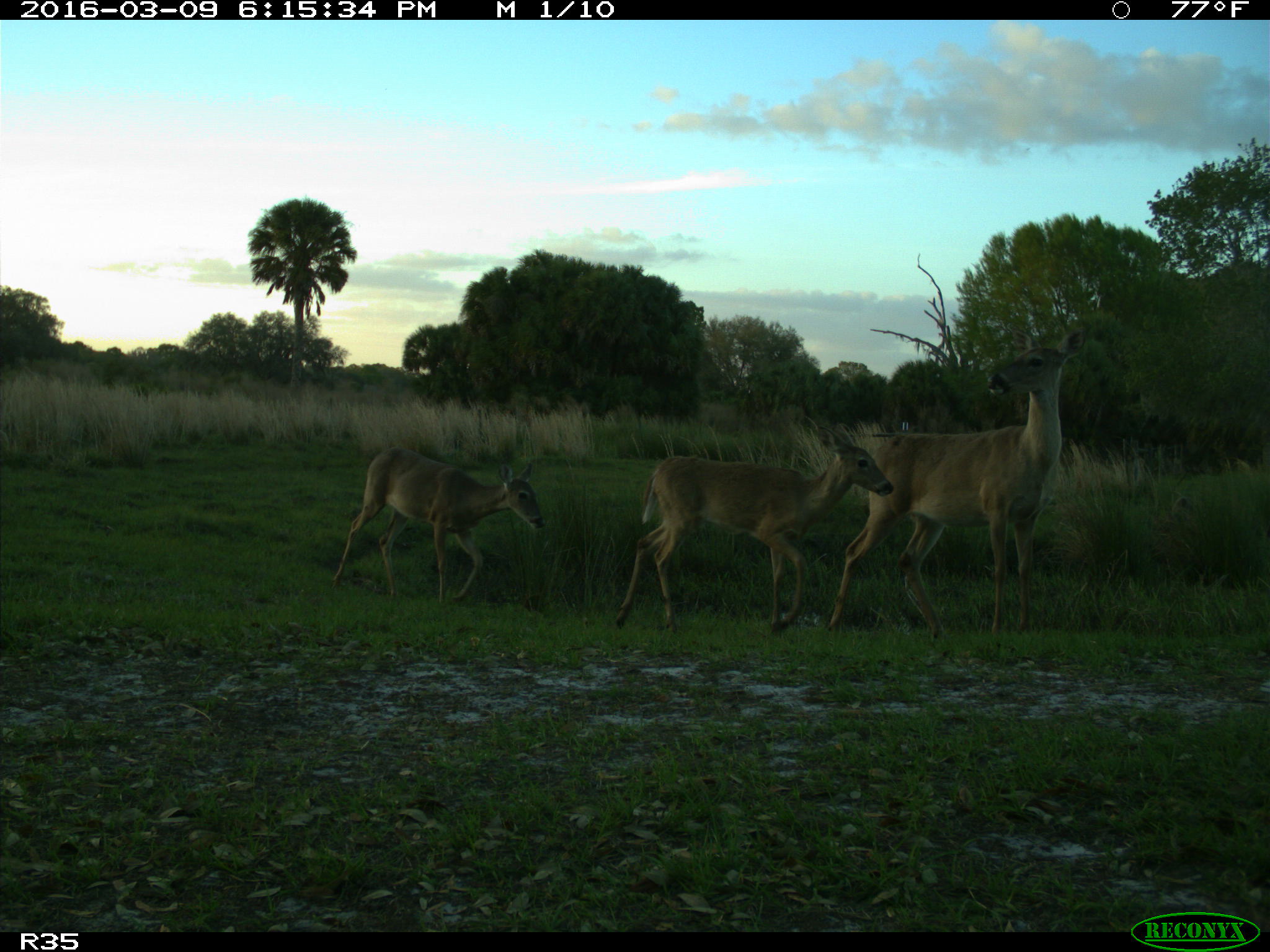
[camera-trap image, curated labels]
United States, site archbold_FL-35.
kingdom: Animalia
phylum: Chordata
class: Mammalia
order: Artiodactyla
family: Cervidae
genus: Odocoileus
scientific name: Odocoileus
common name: deer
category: unidentified deer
Unidentified deer (deer) (Odocoileus).